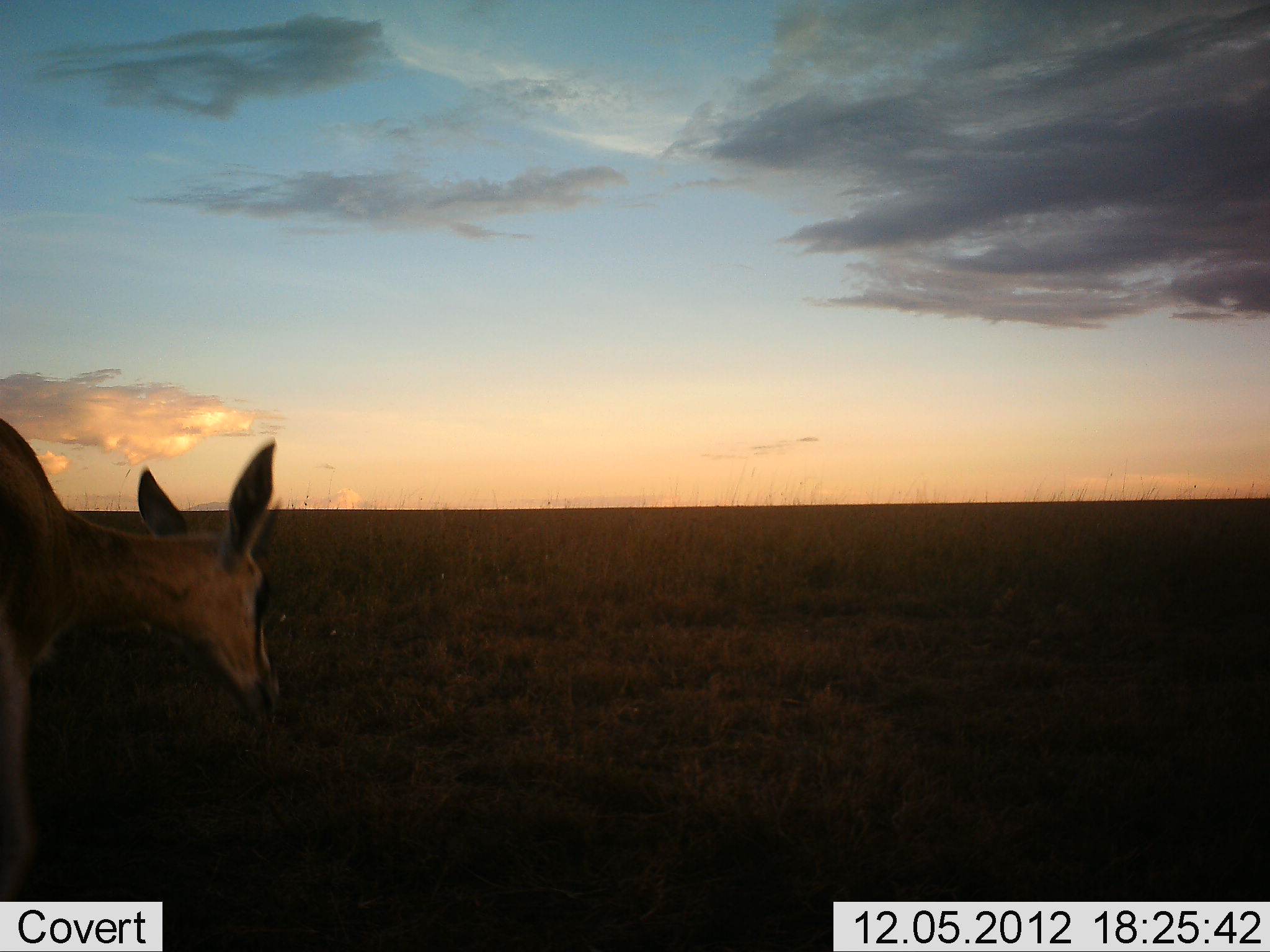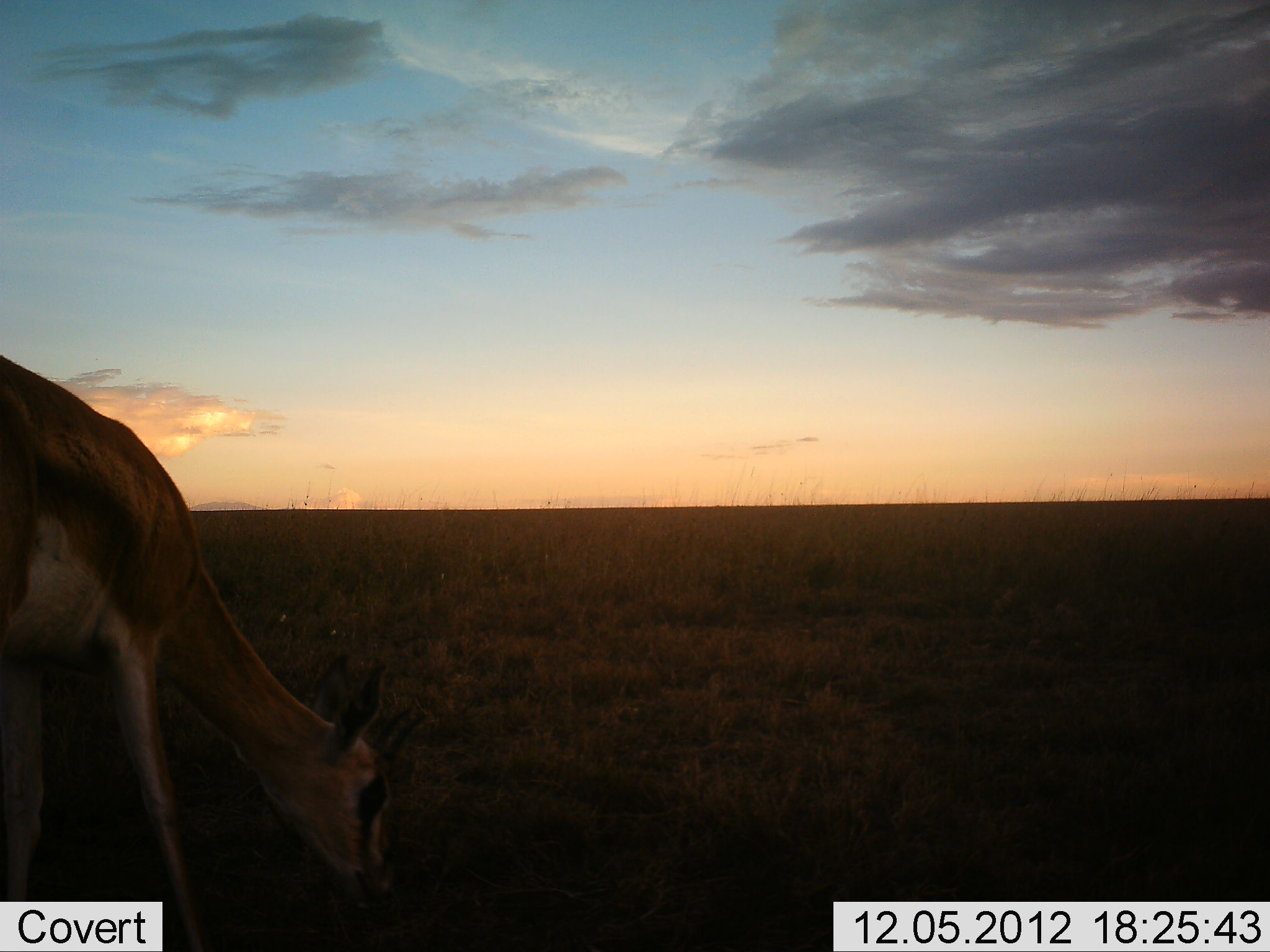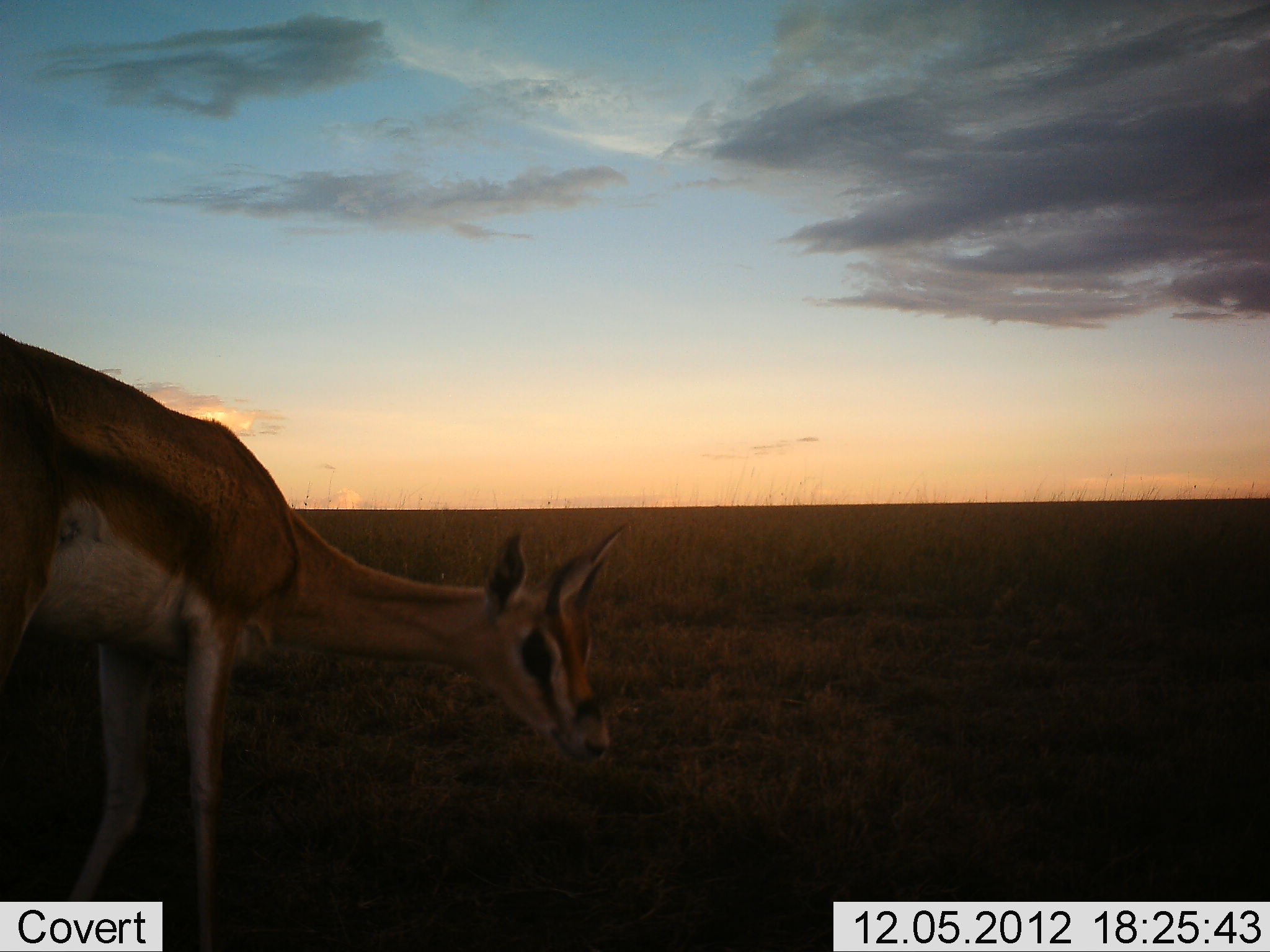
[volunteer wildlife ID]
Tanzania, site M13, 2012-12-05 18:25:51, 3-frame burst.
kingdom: Animalia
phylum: Chordata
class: Mammalia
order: Artiodactyla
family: Bovidae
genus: Nanger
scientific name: Nanger granti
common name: grant's gazelle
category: gazellegrants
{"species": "gazellegrants (grant's gazelle) (Nanger granti)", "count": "1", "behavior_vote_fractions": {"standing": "50%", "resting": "0%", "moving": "7%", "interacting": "0%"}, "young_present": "7%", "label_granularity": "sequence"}